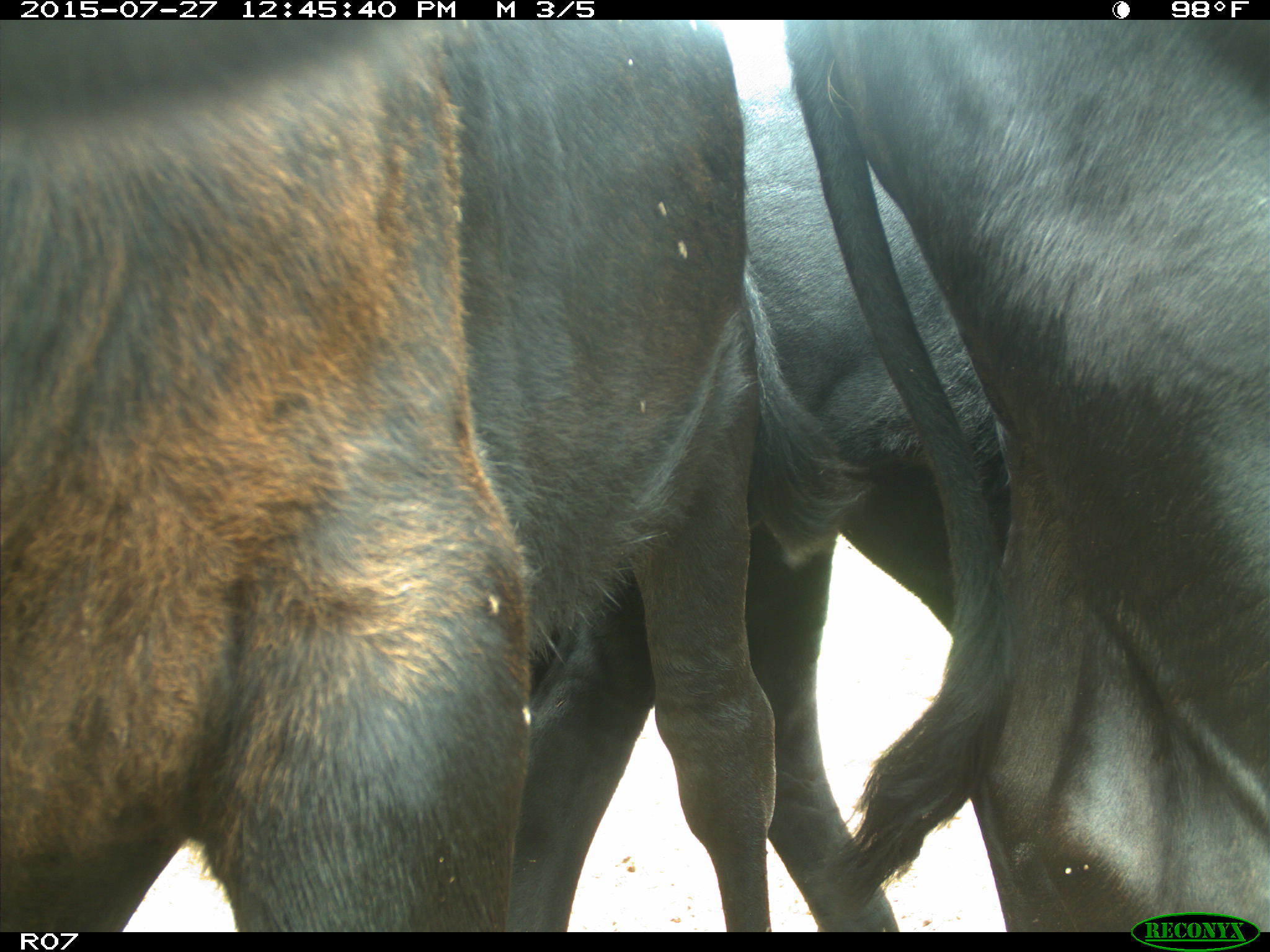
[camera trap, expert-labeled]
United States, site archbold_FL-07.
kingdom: Animalia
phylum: Chordata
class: Mammalia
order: Artiodactyla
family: Bovidae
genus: Bos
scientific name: Bos taurus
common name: domestic cow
Bos taurus (domestic cow).